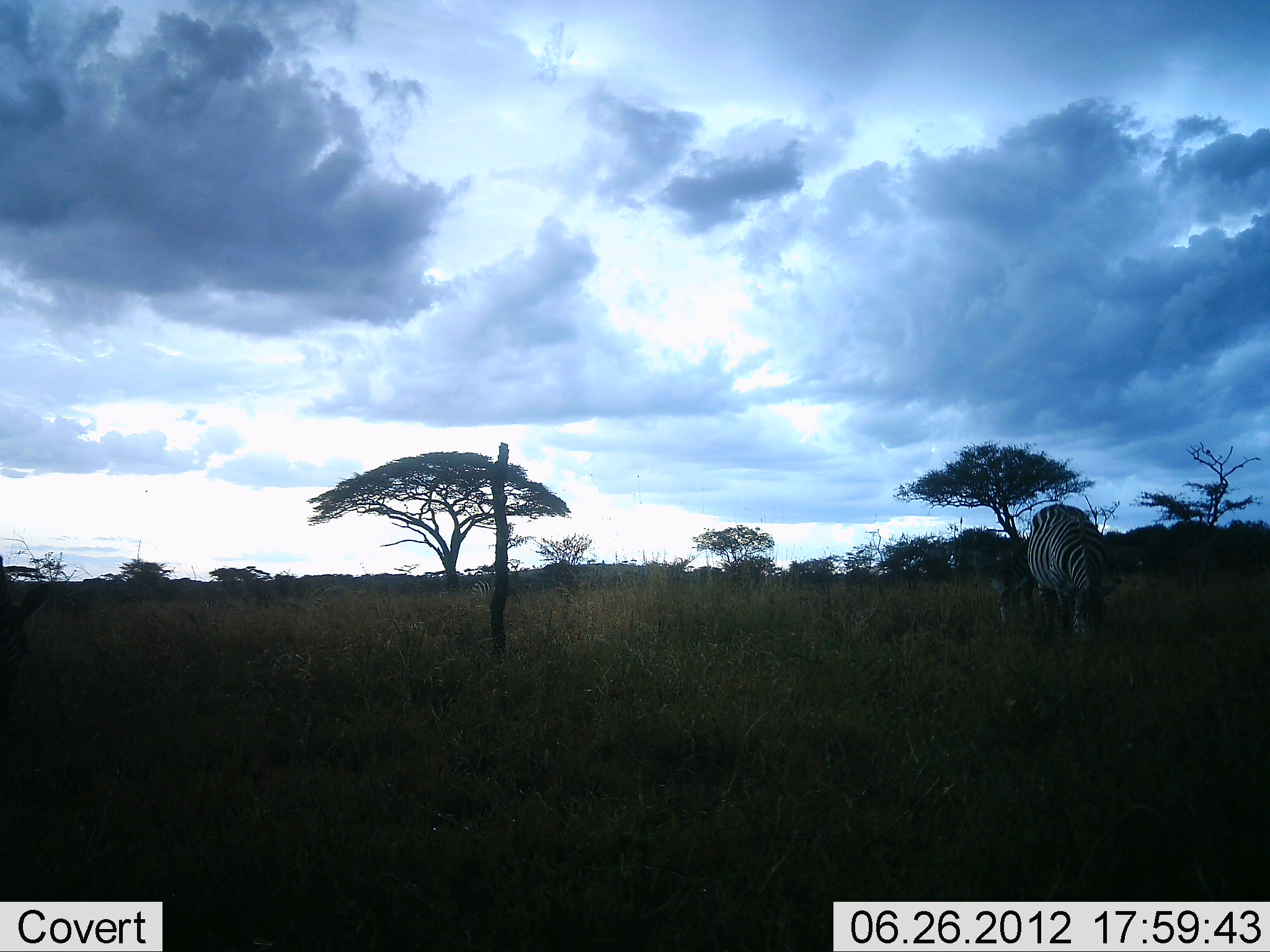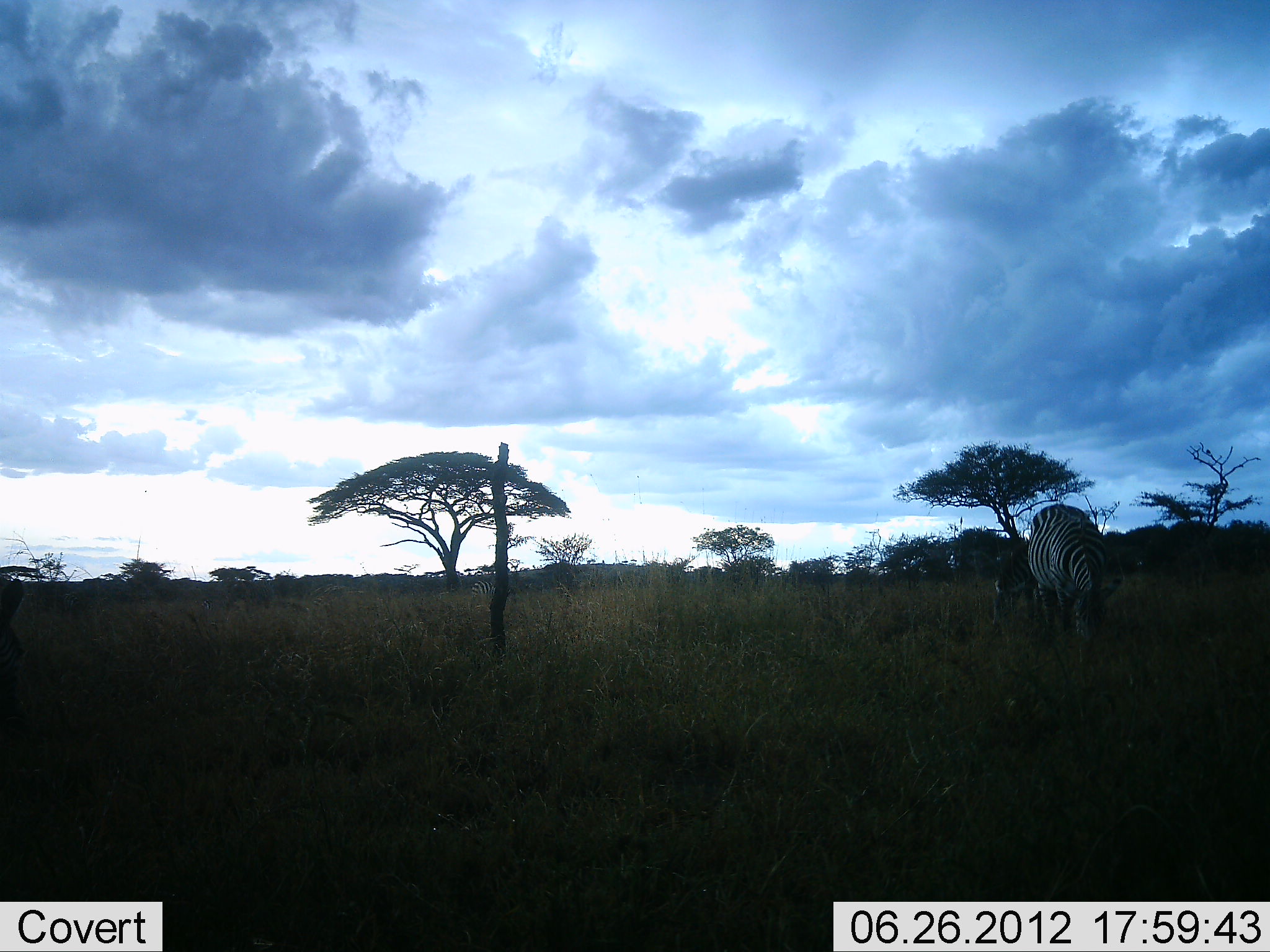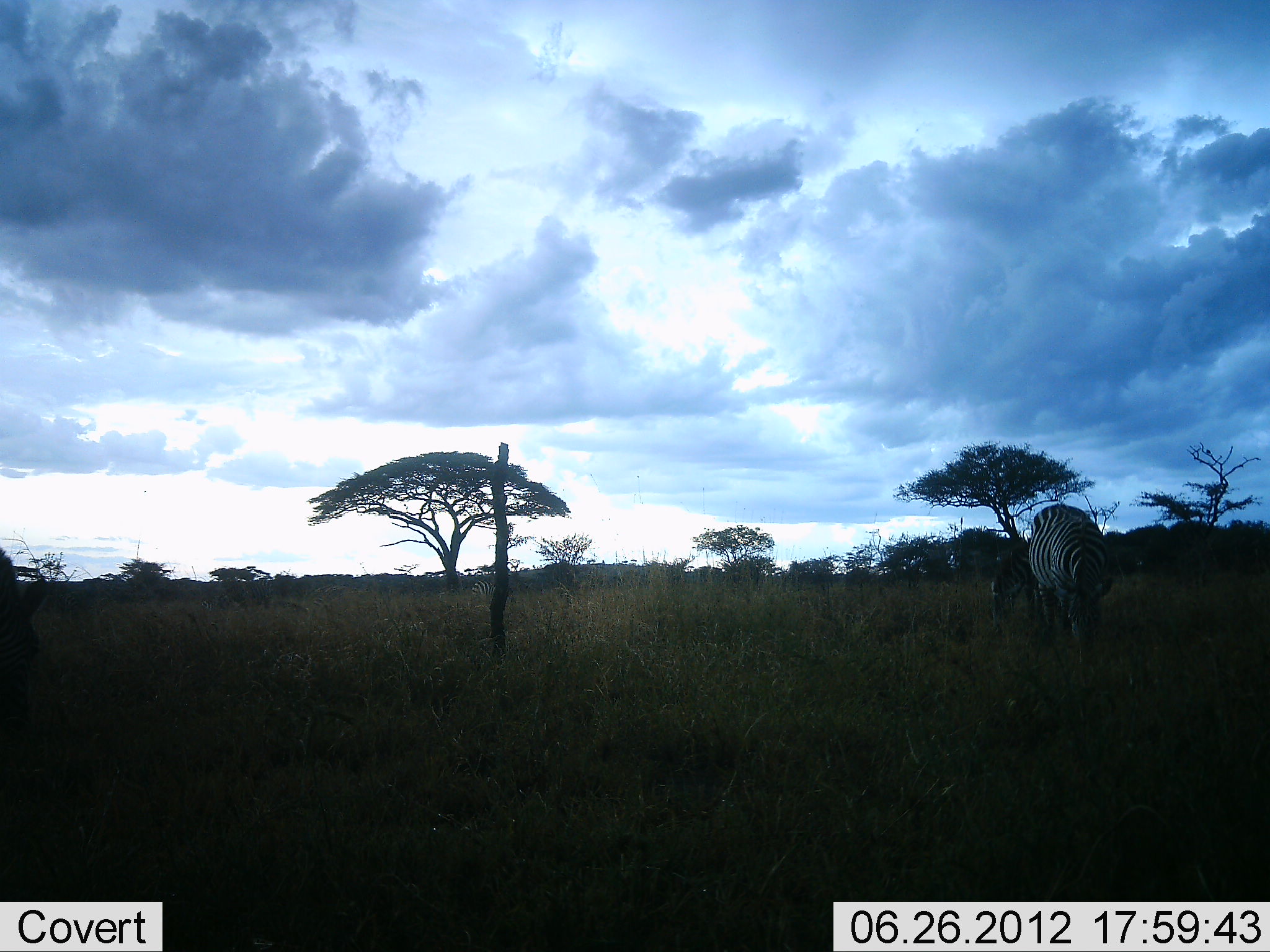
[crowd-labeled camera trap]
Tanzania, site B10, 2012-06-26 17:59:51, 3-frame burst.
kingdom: Animalia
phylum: Chordata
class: Mammalia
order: Perissodactyla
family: Equidae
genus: Equus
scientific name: Equus quagga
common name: plains zebra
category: zebra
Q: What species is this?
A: Zebra (plains zebra) (Equus quagga).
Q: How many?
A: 2.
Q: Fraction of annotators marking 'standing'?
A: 17%.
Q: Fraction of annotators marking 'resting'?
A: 0%.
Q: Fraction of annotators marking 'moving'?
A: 8%.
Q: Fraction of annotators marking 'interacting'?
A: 0%.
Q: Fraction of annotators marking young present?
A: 0%.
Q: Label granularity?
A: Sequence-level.